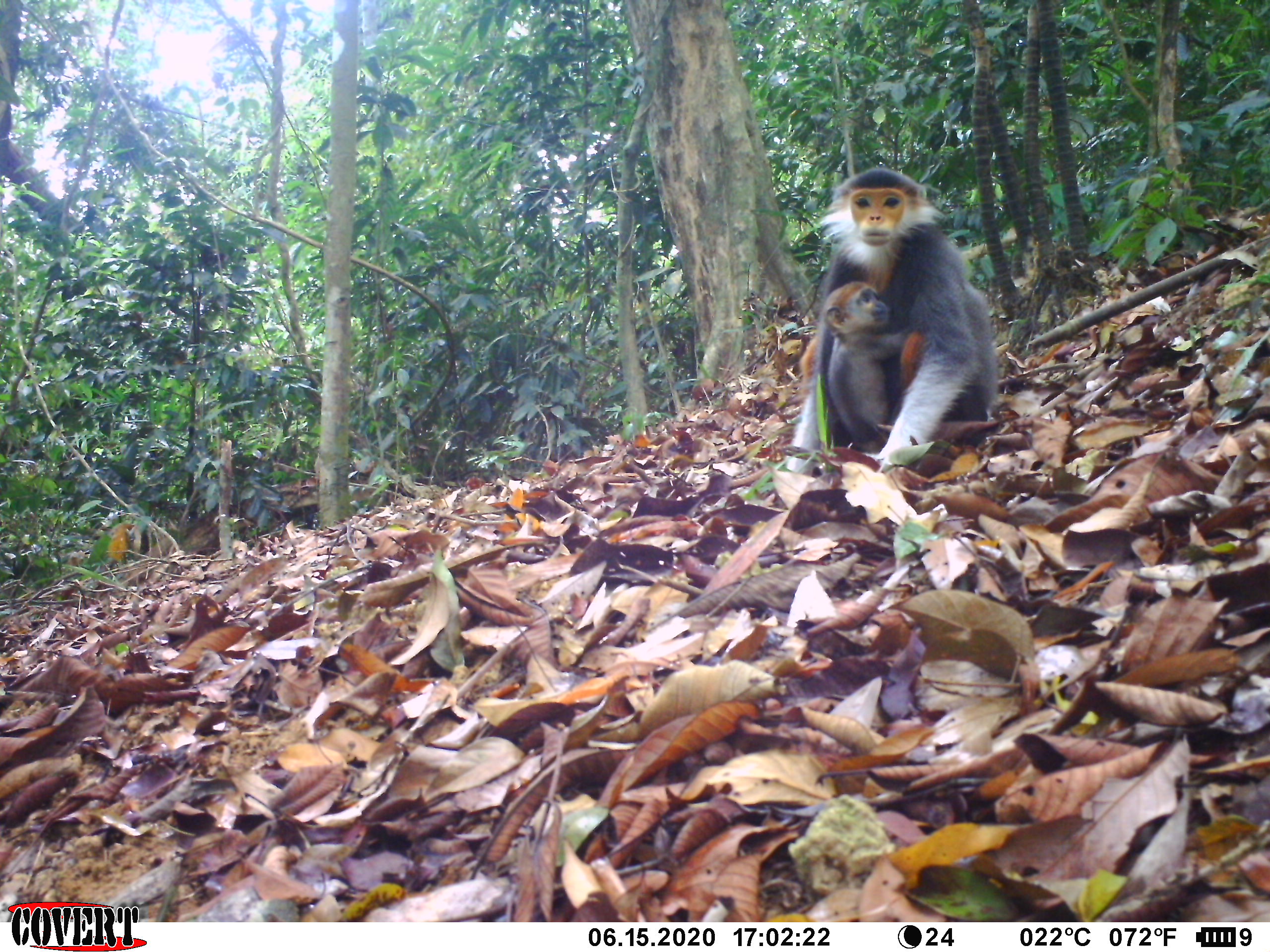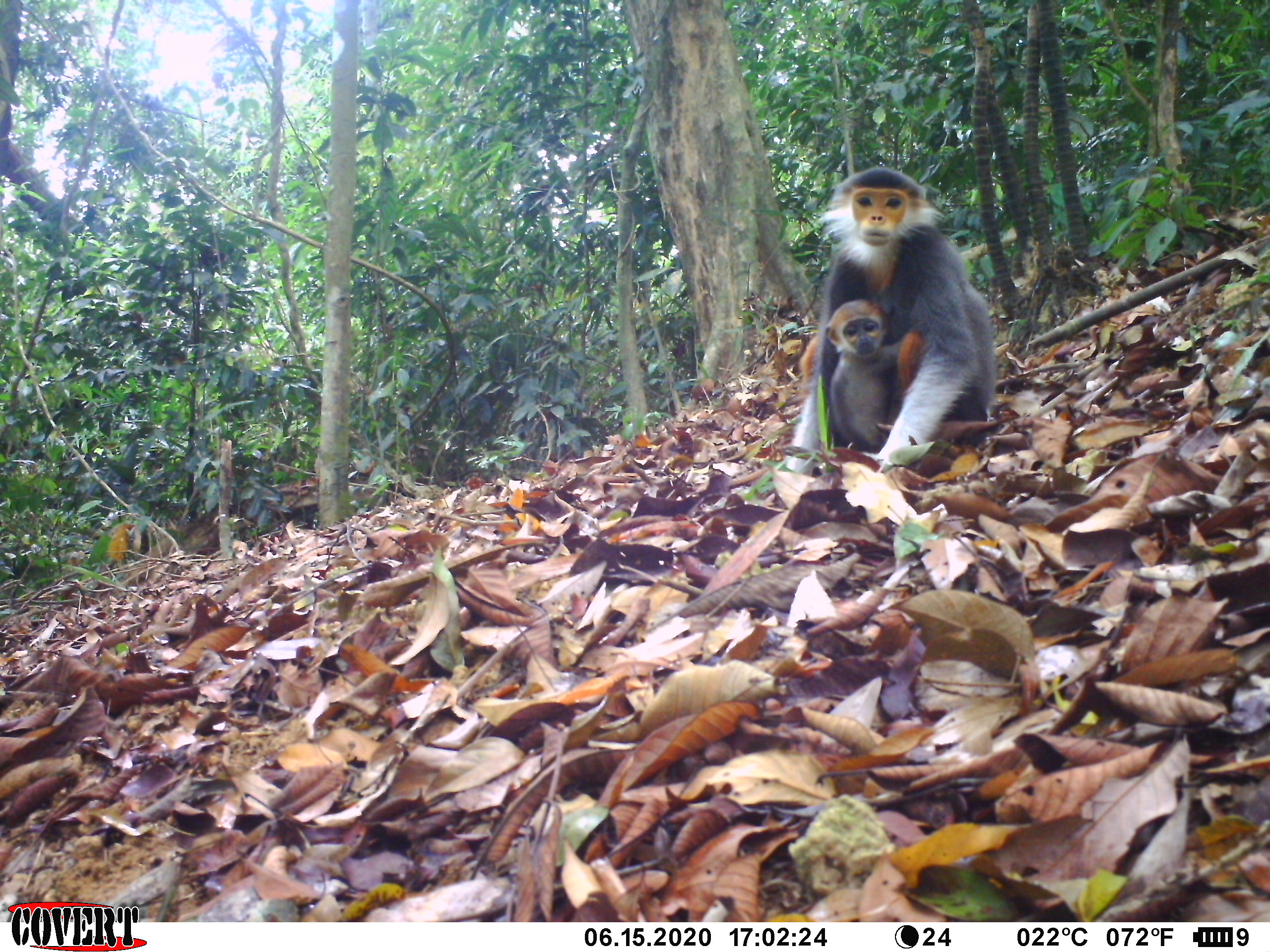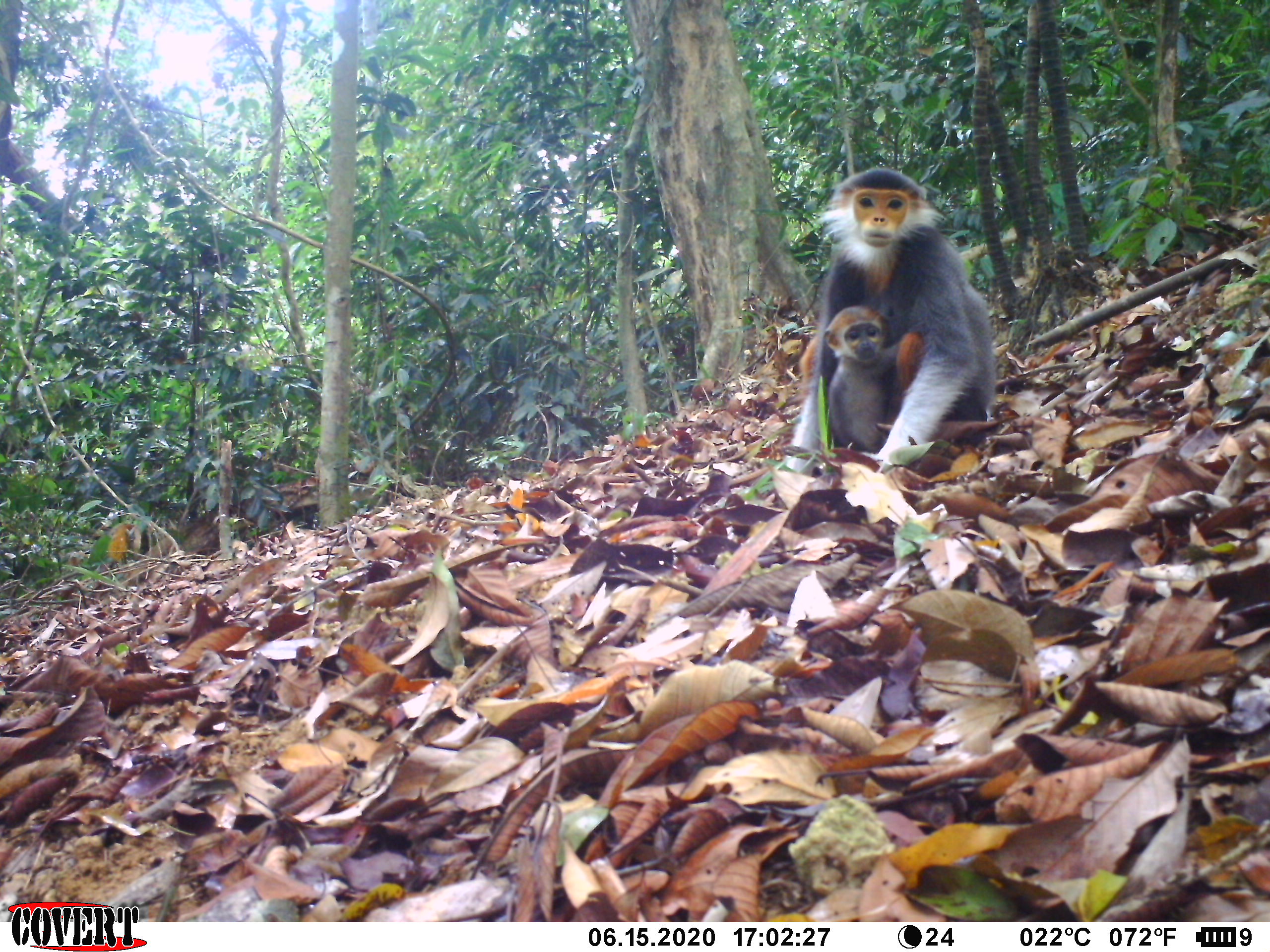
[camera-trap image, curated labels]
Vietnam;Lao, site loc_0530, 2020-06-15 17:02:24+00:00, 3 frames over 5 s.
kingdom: Animalia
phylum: Chordata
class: Mammalia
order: Primates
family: Cercopithecidae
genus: Pygathrix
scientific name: Pygathrix nemaeus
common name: red-shanked douc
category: red shanked douc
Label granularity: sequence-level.